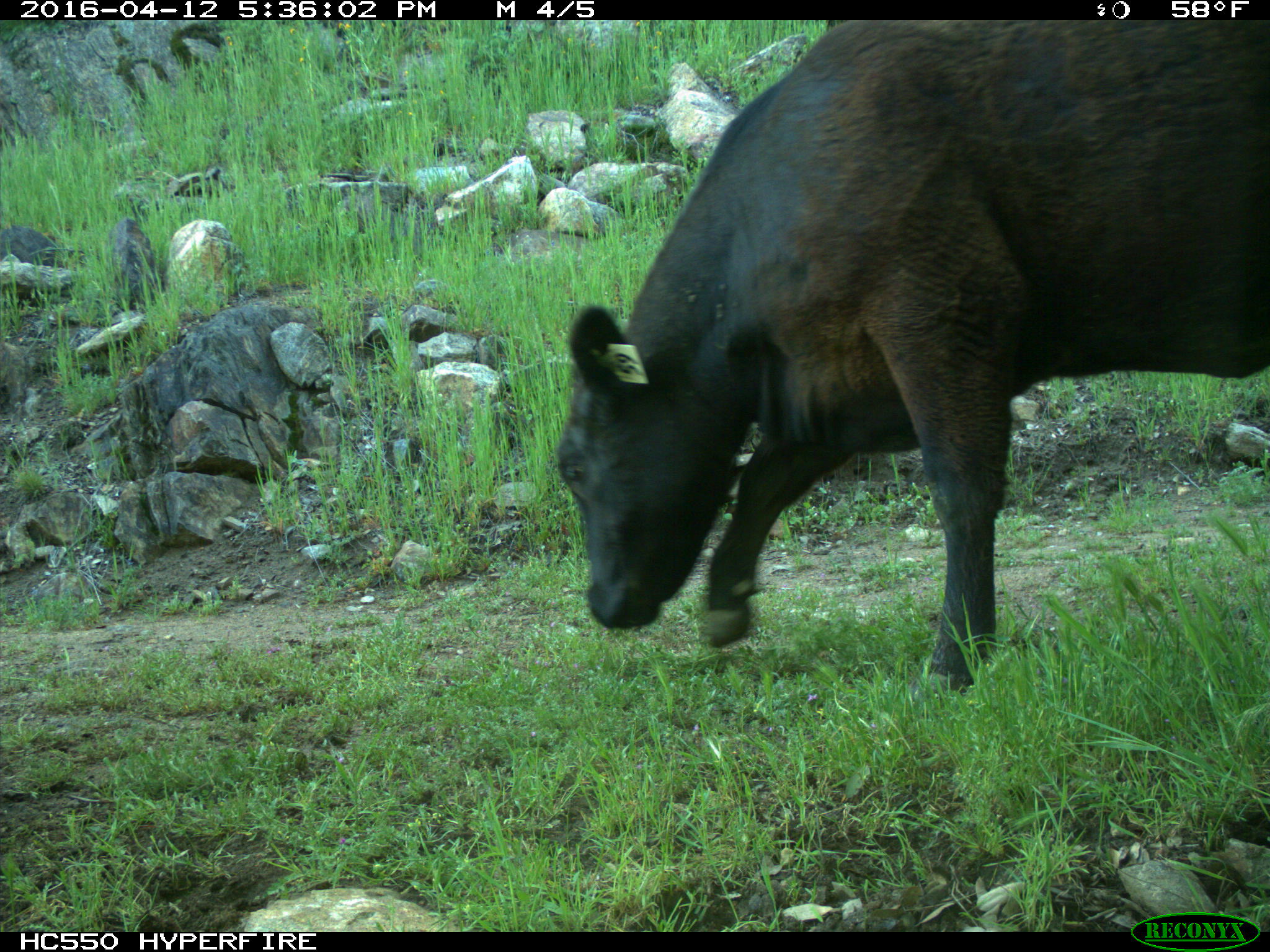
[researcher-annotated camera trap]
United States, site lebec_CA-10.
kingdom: Animalia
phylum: Chordata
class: Mammalia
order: Artiodactyla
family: Bovidae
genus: Bos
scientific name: Bos taurus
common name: domestic cow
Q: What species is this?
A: Bos taurus (domestic cow).